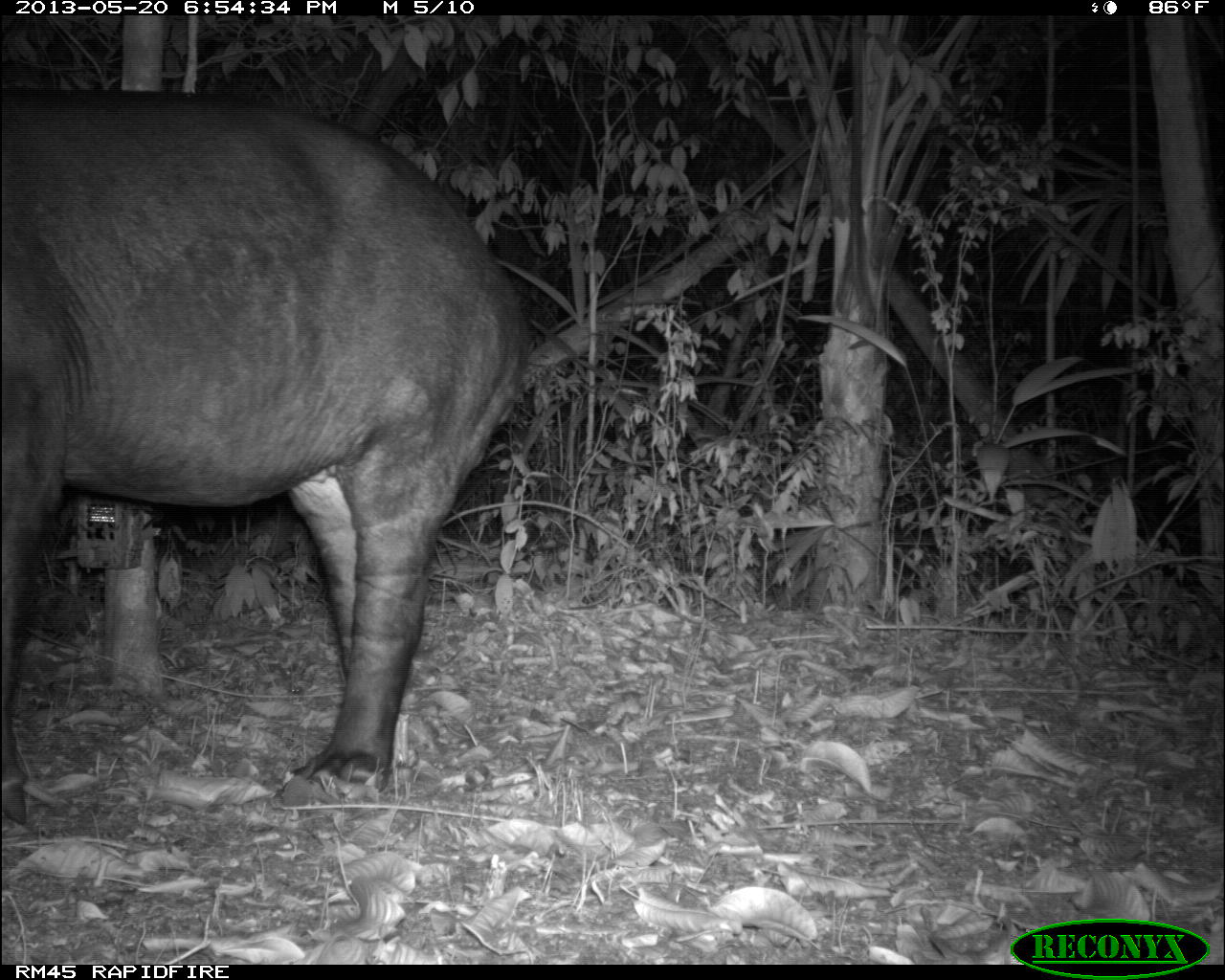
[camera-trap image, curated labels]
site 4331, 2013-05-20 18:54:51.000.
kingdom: Animalia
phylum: Chordata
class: Mammalia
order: Perissodactyla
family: Tapiridae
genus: Tapirus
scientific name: Tapirus bairdii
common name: baird's tapir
Tapirus bairdii (baird's tapir), count 1, sex male.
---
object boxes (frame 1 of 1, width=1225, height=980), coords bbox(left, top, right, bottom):
tapirus bairdii: bbox(0, 87, 527, 806)